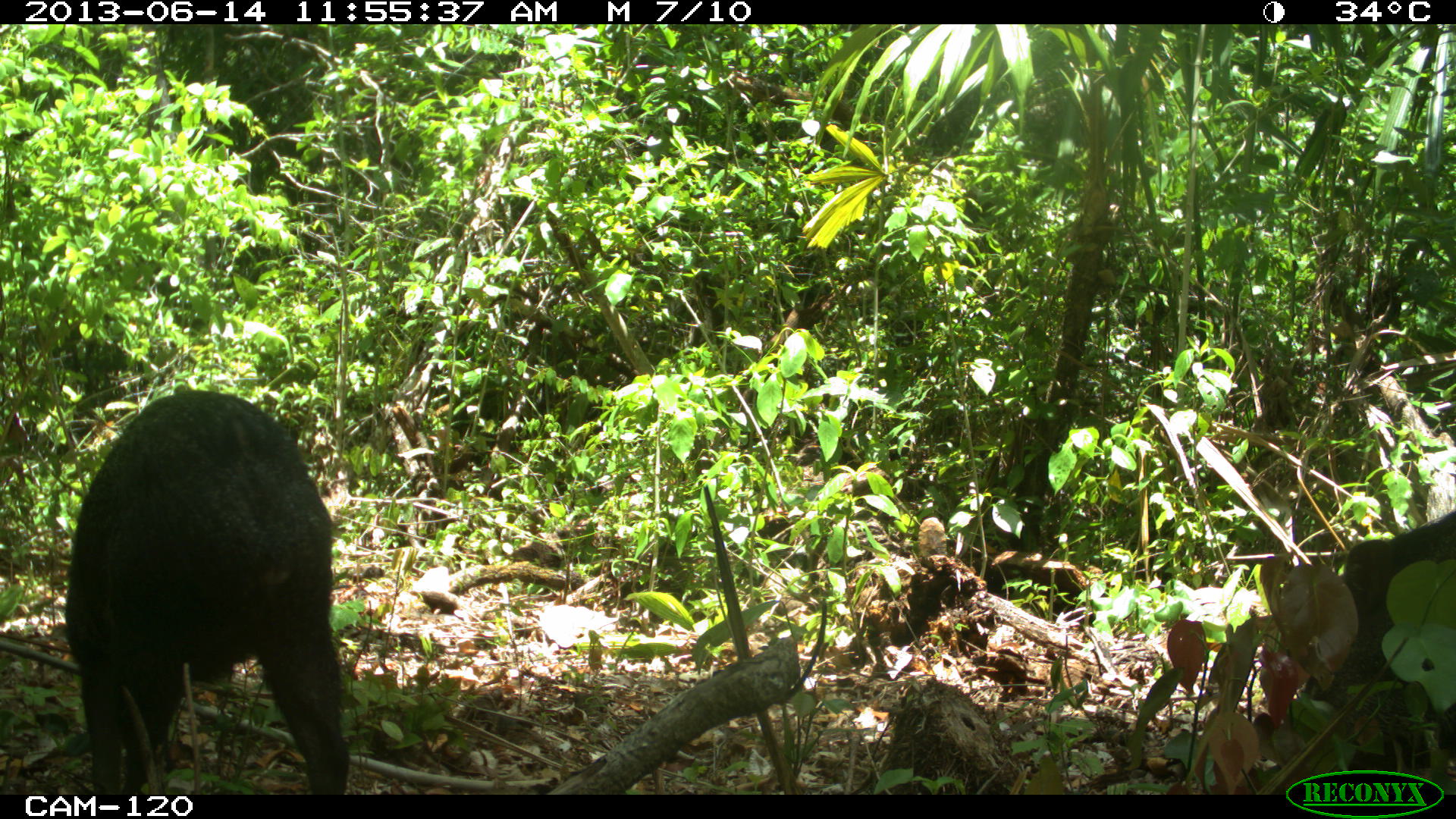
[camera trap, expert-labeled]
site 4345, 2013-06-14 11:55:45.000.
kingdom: Animalia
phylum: Chordata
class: Mammalia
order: Artiodactyla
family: Tayassuidae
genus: Pecari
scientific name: Pecari tajacu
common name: collared peccary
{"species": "Pecari tajacu (collared peccary)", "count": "3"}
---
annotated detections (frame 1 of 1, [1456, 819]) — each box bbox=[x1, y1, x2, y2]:
pecari tajacu: bbox=[60, 383, 352, 795]; bbox=[1301, 507, 1456, 745]